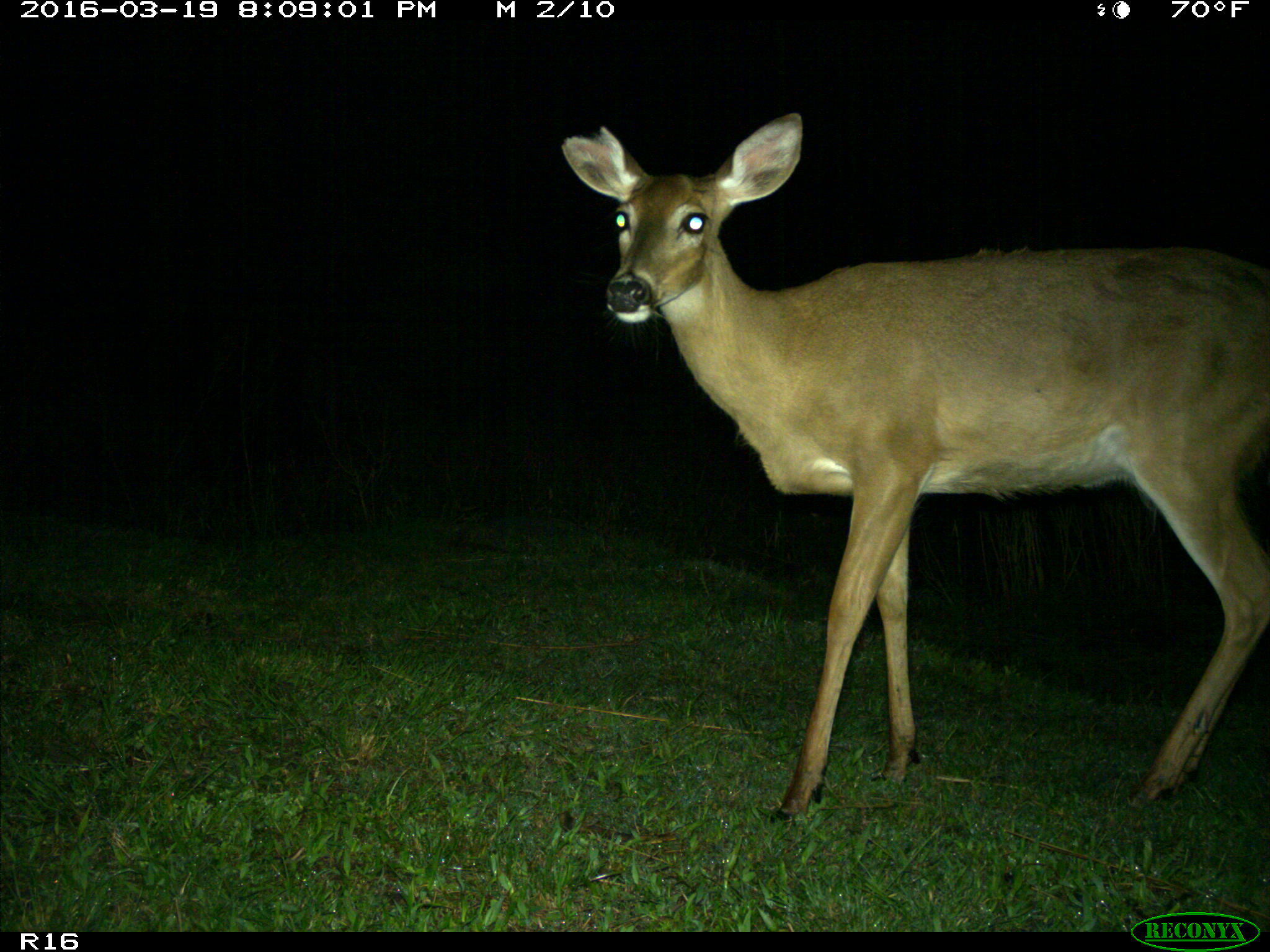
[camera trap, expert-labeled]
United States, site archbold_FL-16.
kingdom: Animalia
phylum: Chordata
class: Mammalia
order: Artiodactyla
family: Cervidae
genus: Odocoileus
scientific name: Odocoileus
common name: deer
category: unidentified deer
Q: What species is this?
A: Unidentified deer (deer) (Odocoileus).